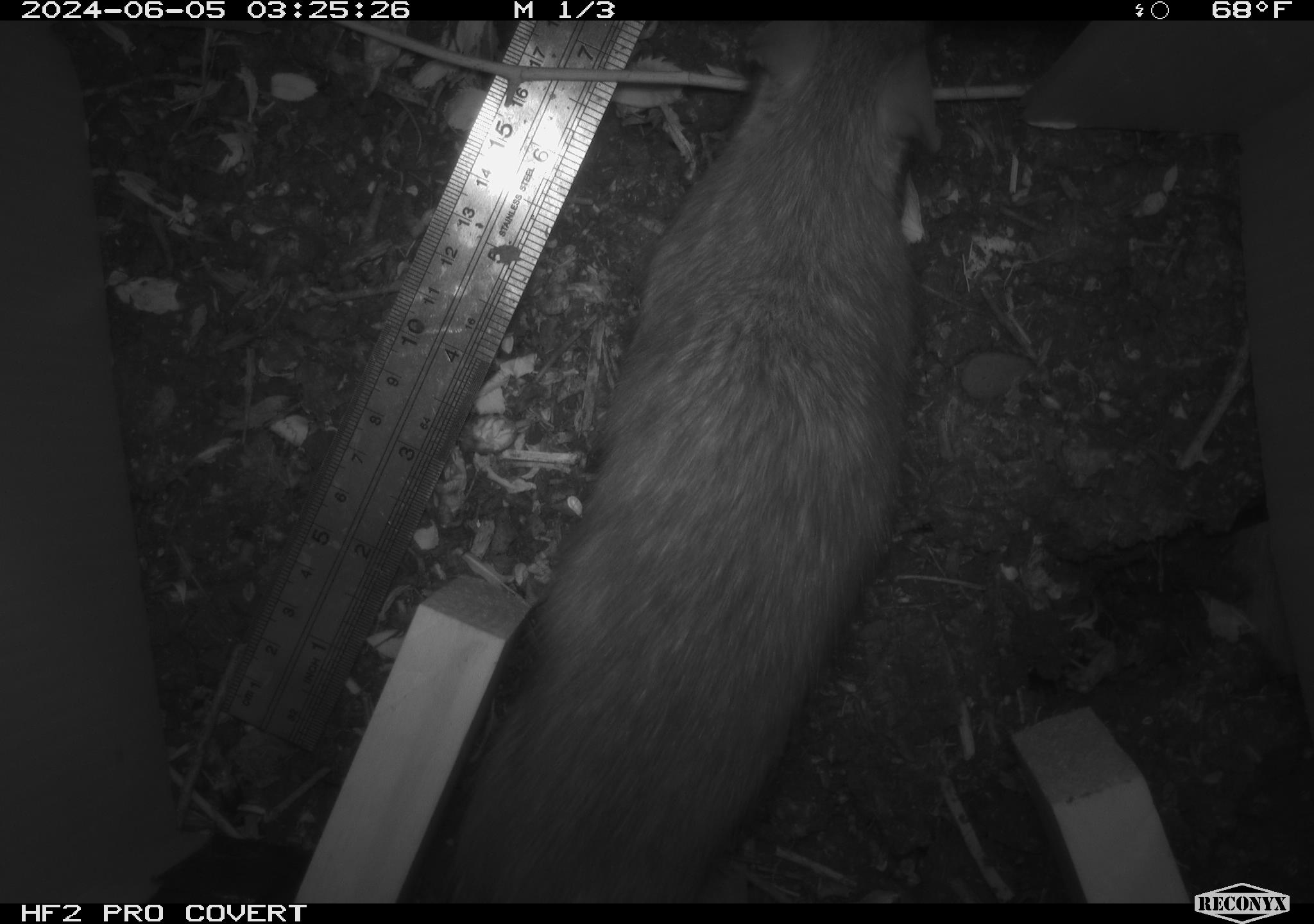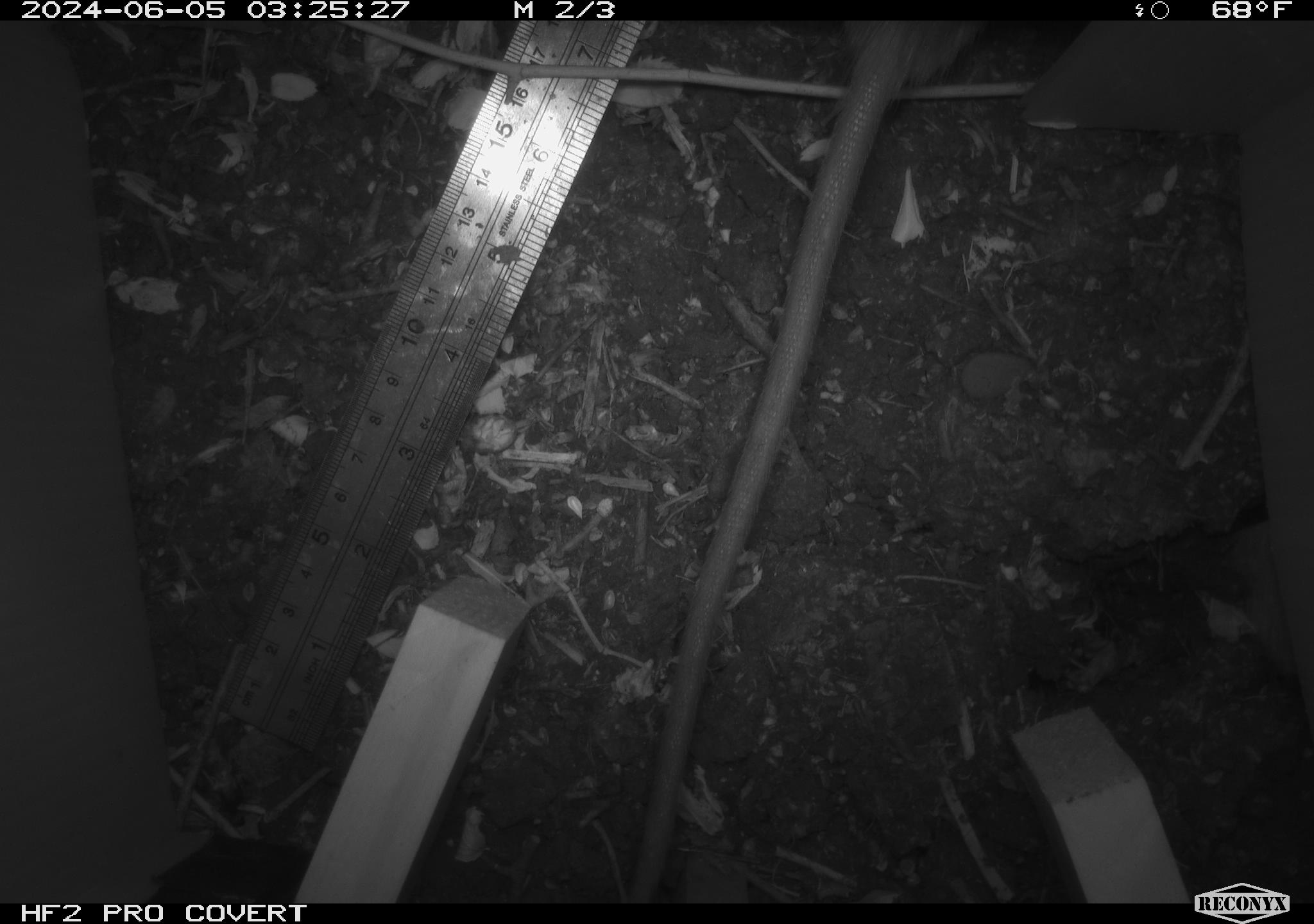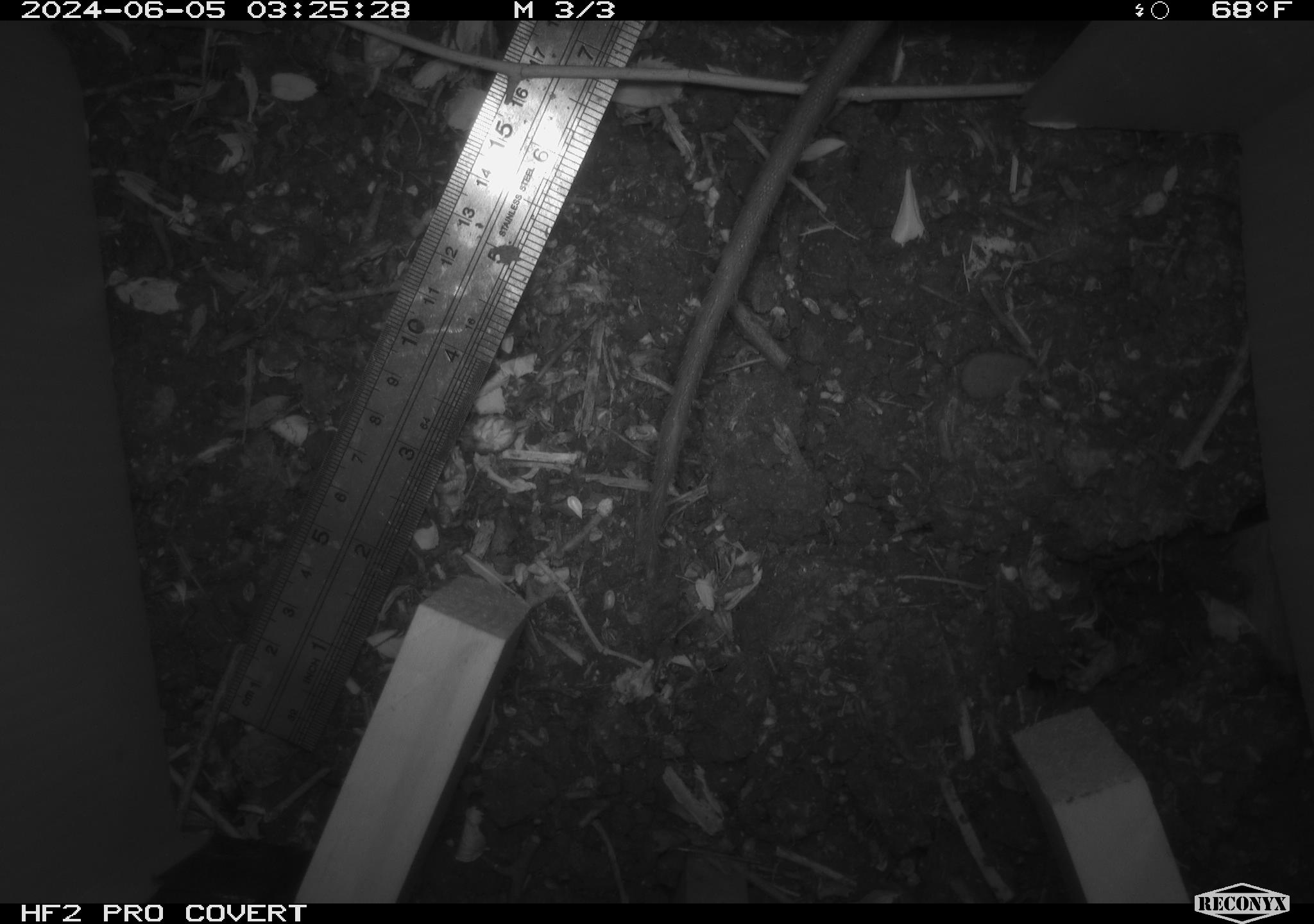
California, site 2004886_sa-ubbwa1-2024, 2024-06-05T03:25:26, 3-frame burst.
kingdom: Animalia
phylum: Chordata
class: Mammalia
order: Rodentia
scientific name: Rodentia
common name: woodrat or rat or mouse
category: woodrat or rat or mouse species